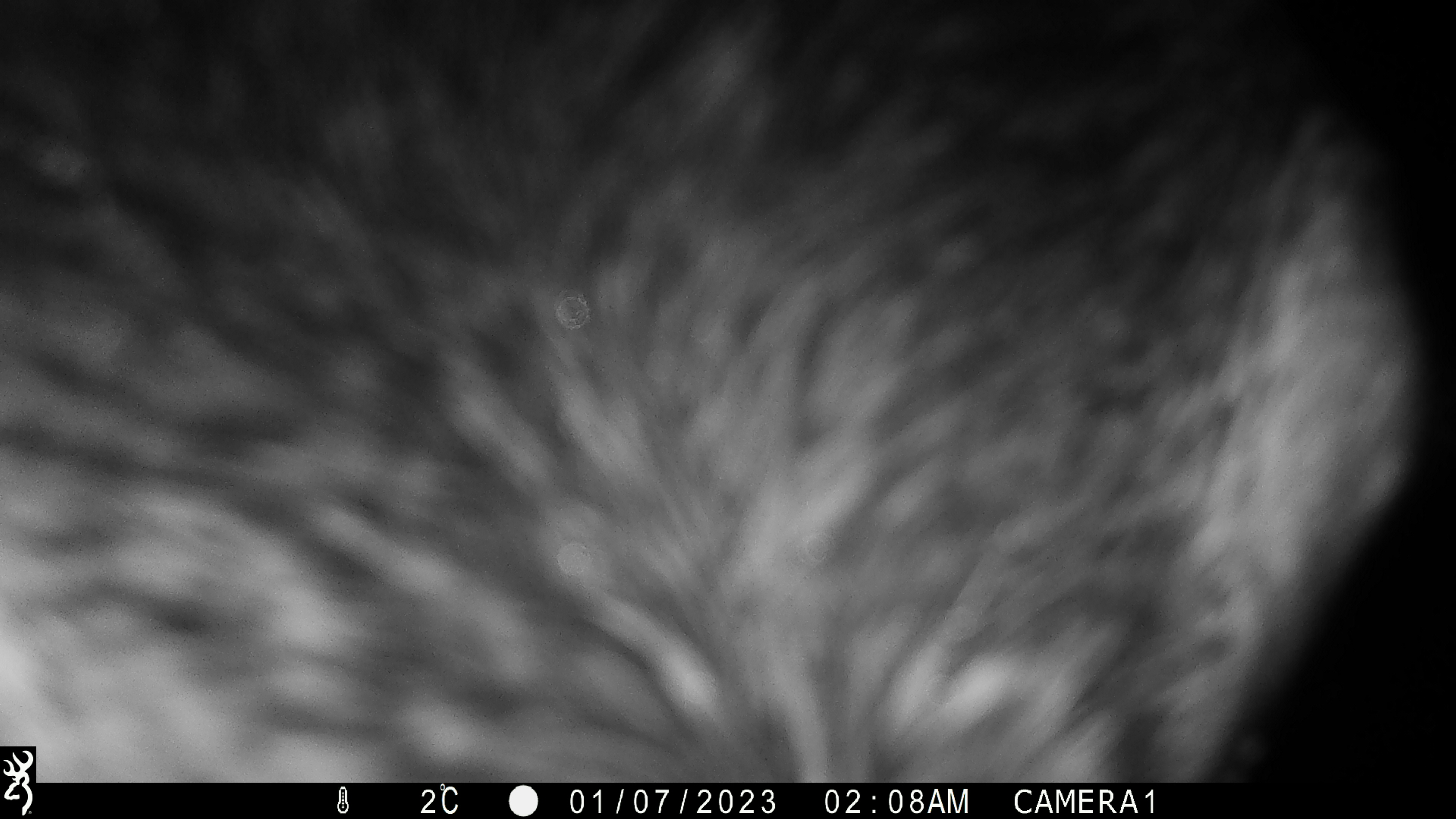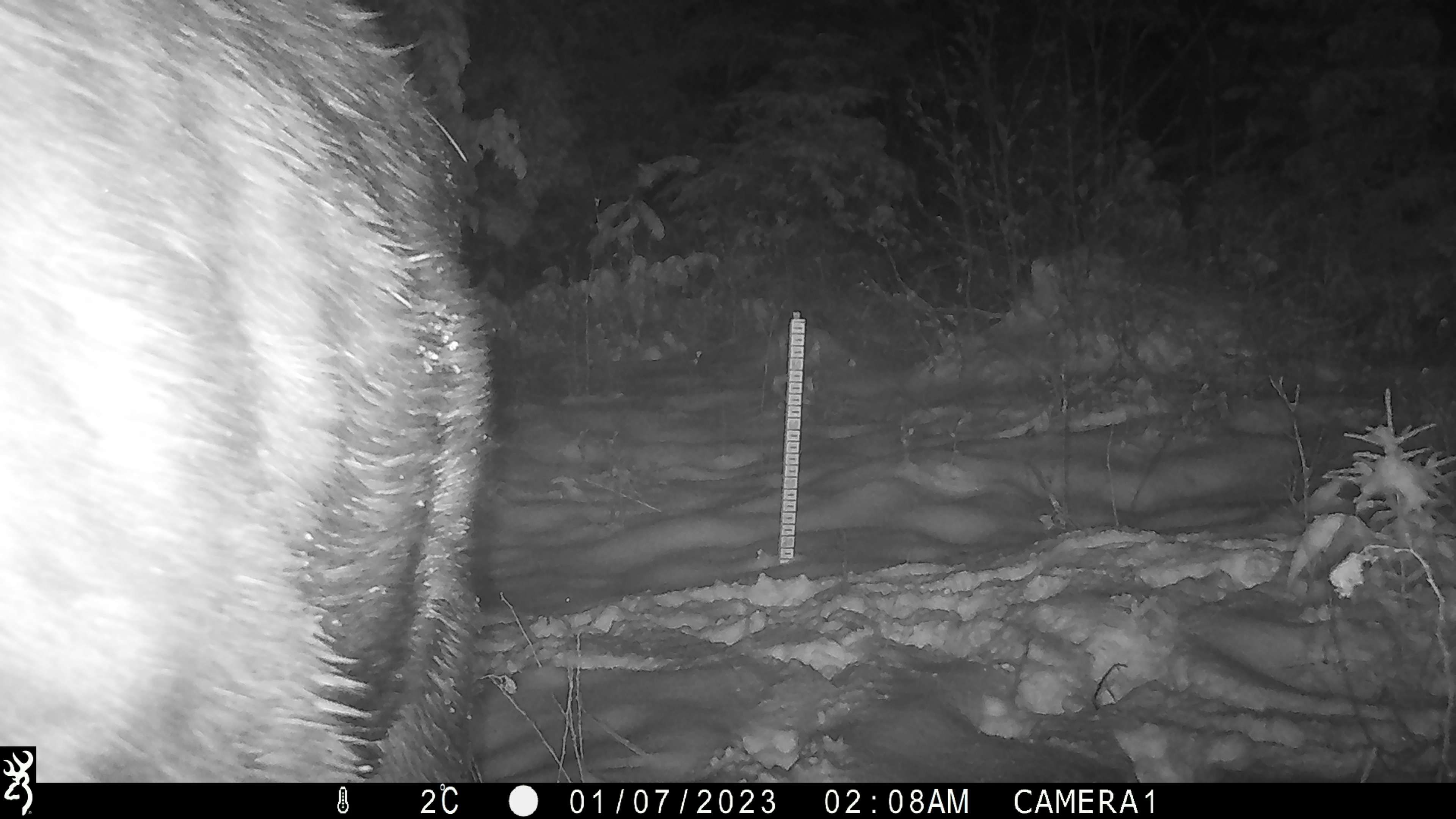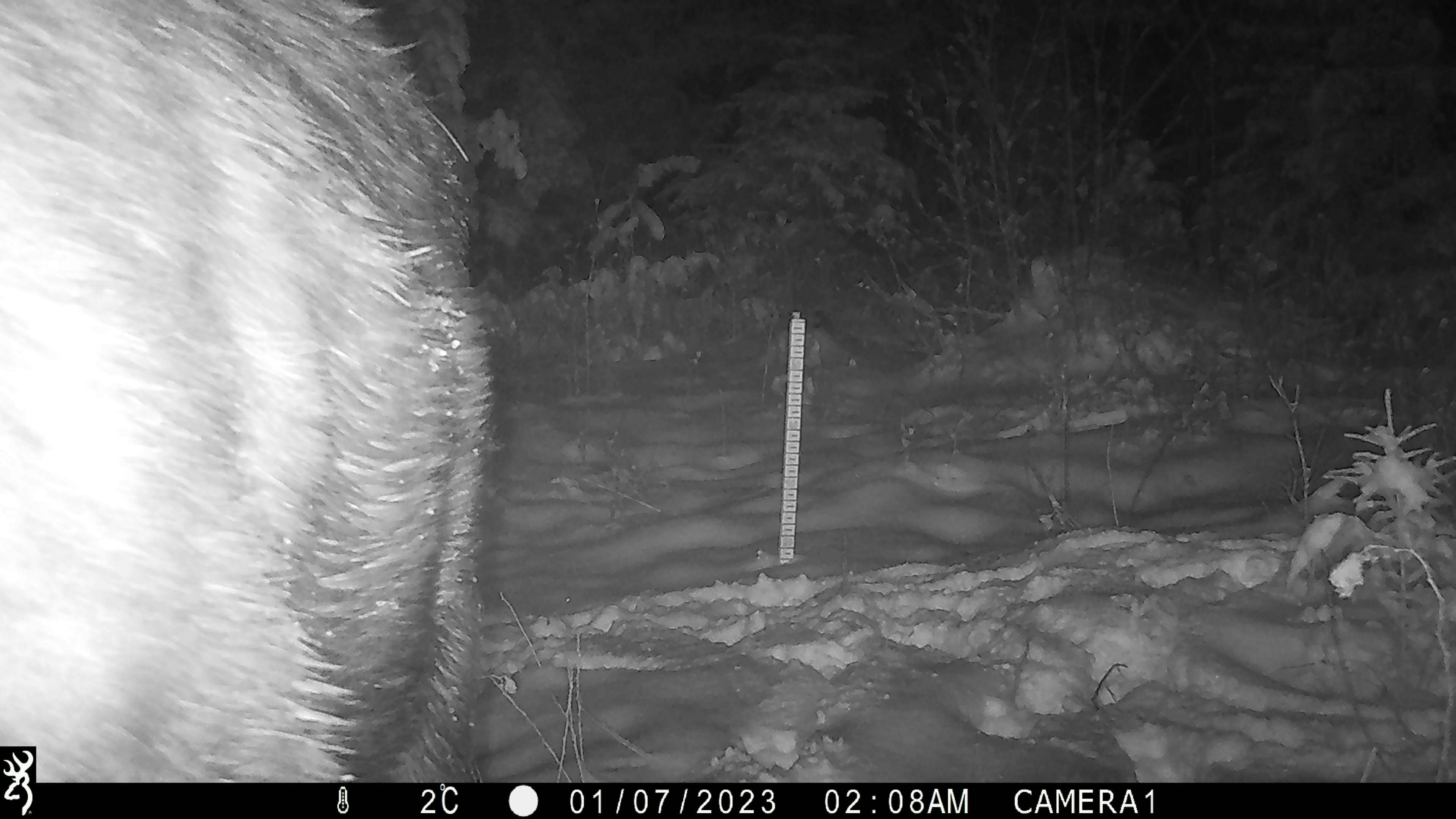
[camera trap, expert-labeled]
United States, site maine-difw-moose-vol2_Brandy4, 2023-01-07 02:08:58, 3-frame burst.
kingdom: Animalia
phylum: Chordata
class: Mammalia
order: Artiodactyla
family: Cervidae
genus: Alces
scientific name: Alces alces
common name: moose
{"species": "moose (Alces alces)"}